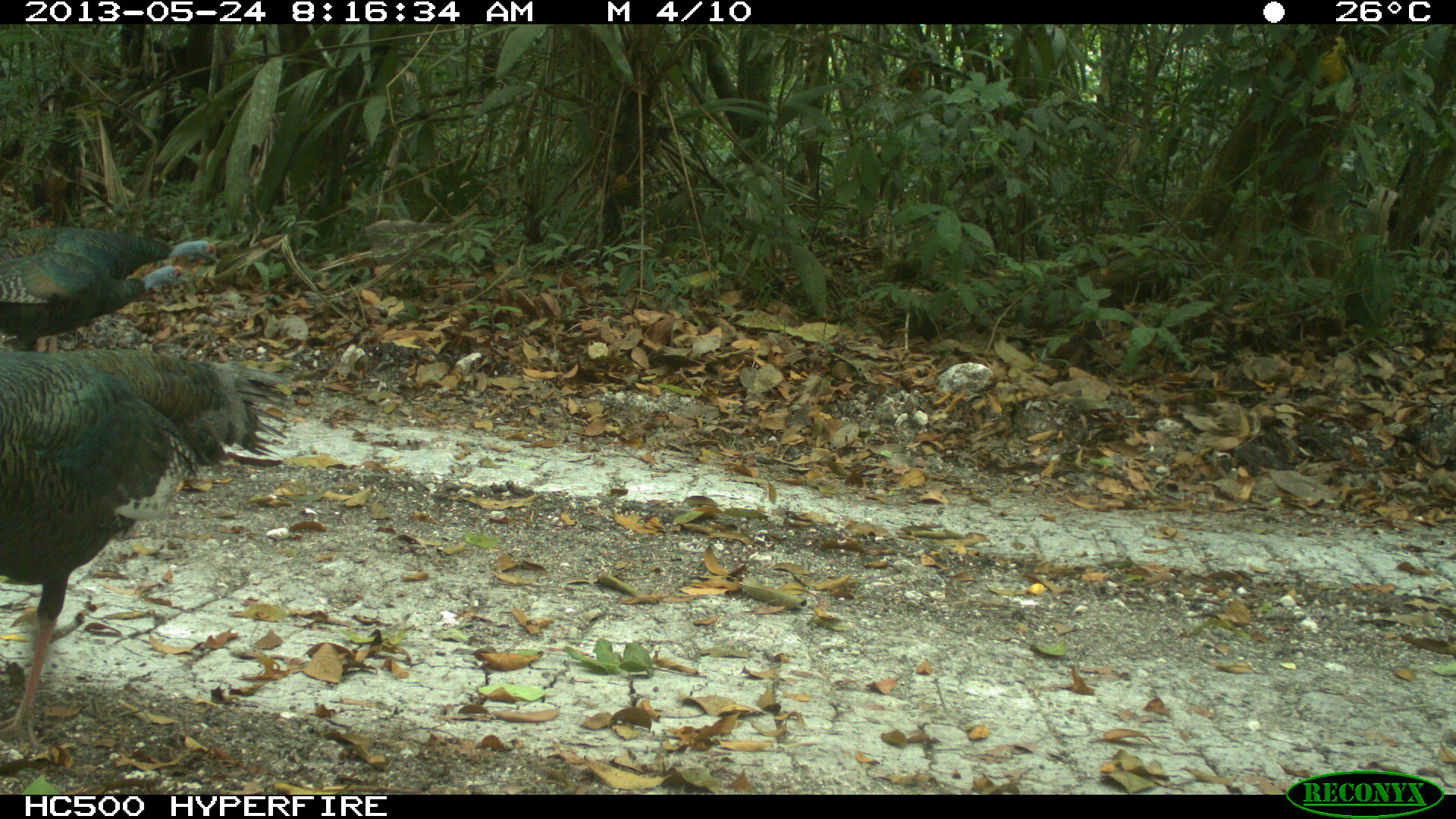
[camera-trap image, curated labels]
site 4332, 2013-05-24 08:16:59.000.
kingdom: Animalia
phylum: Chordata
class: Aves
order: Galliformes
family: Phasianidae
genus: Meleagris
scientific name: Meleagris ocellata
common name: ocellated turkey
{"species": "Meleagris ocellata (ocellated turkey)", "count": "3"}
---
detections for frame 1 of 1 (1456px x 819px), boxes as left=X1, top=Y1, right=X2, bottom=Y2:
meleagris ocellata: left=1, top=346, right=290, bottom=760; left=1, top=257, right=199, bottom=344; left=2, top=226, right=221, bottom=283